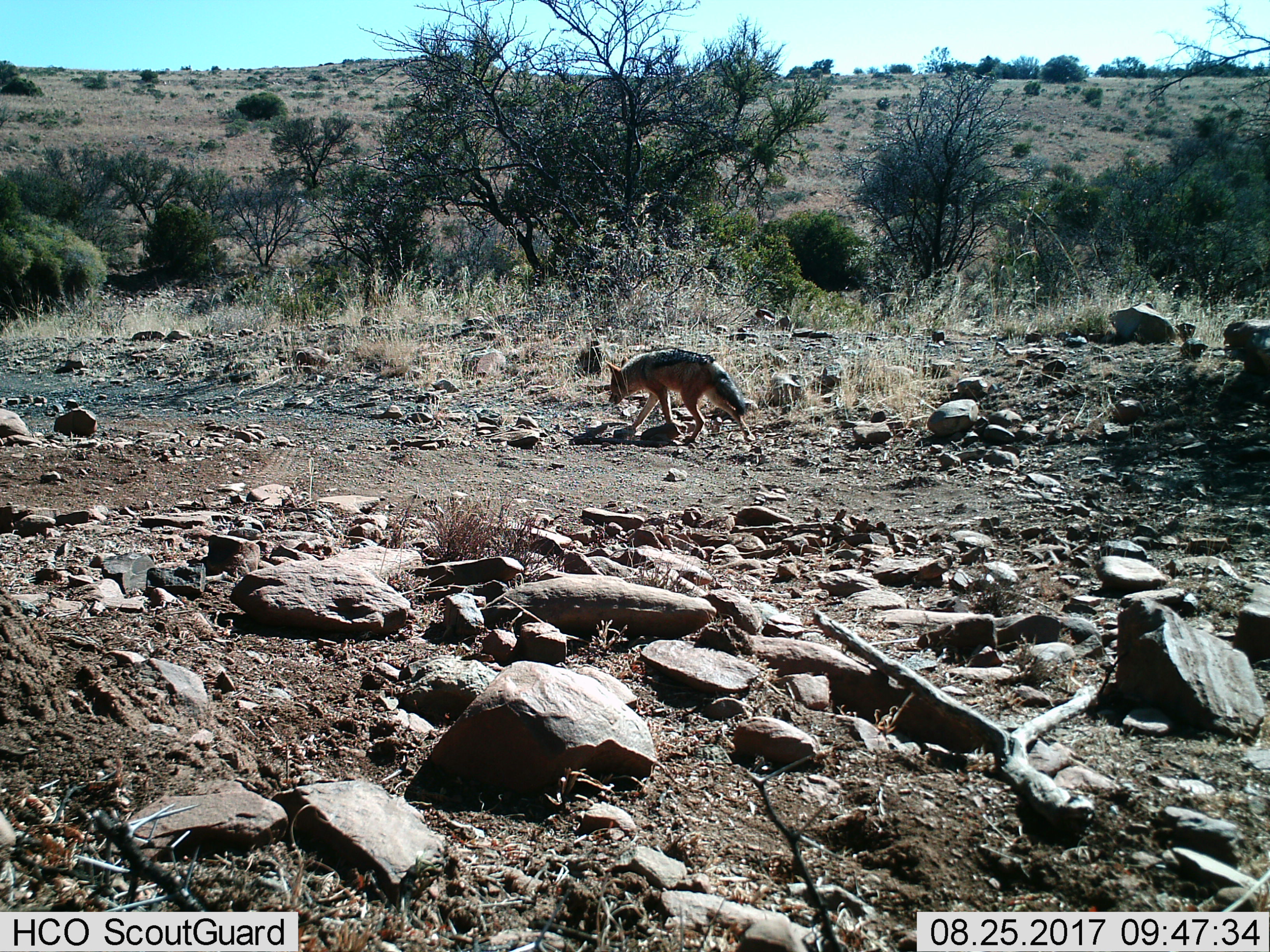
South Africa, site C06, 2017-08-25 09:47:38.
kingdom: Animalia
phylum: Chordata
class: Mammalia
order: Carnivora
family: Canidae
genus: Lupulella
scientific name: Lupulella mesomelas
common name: black-backed jackal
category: jackalblackbacked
Jackalblackbacked (black-backed jackal) (Lupulella mesomelas), count 1. Behavior (volunteer vote fractions): standing 0%, resting 0%, moving 100%, interacting 0%. Young present (vote fraction): 0%. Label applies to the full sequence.